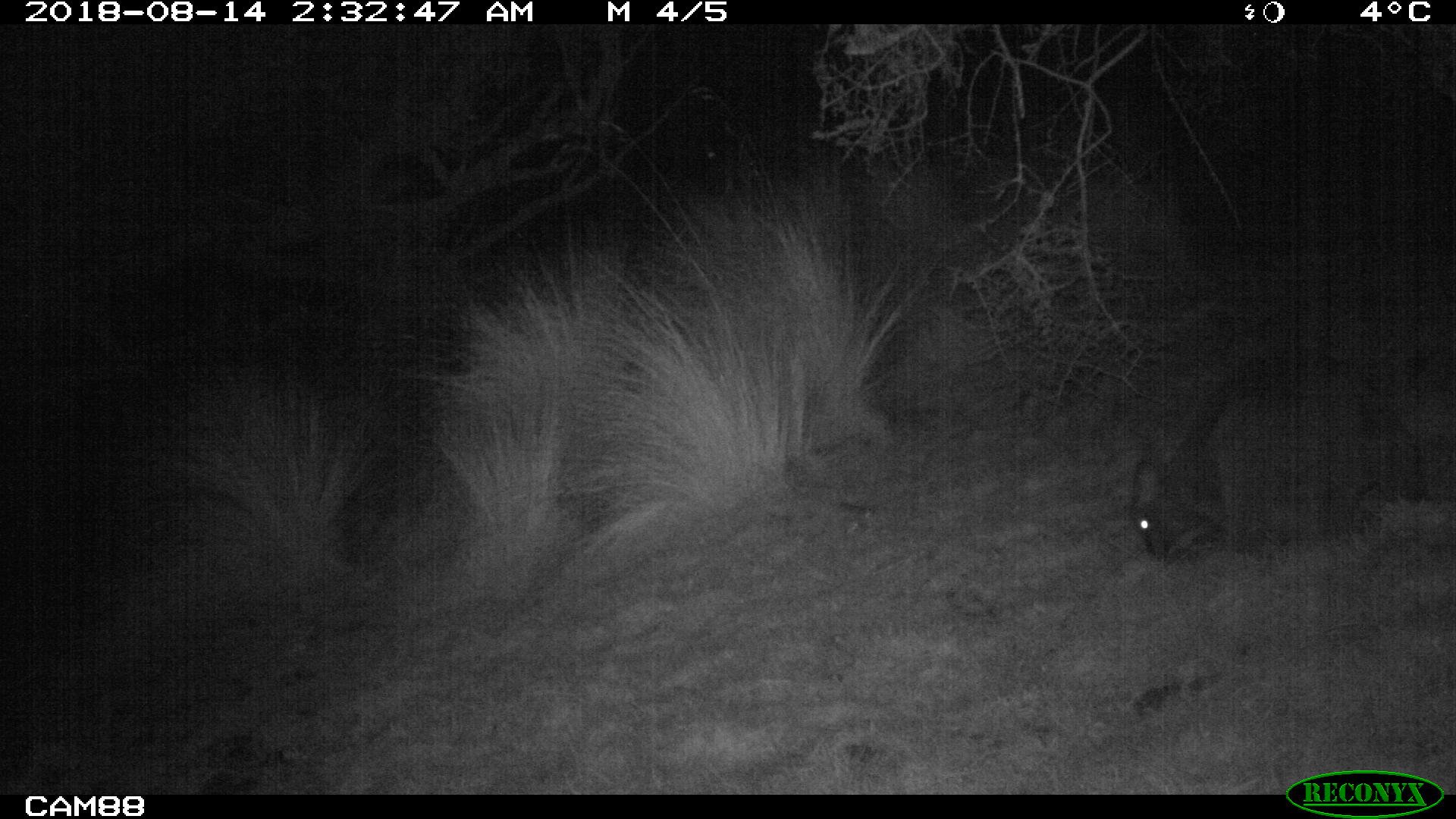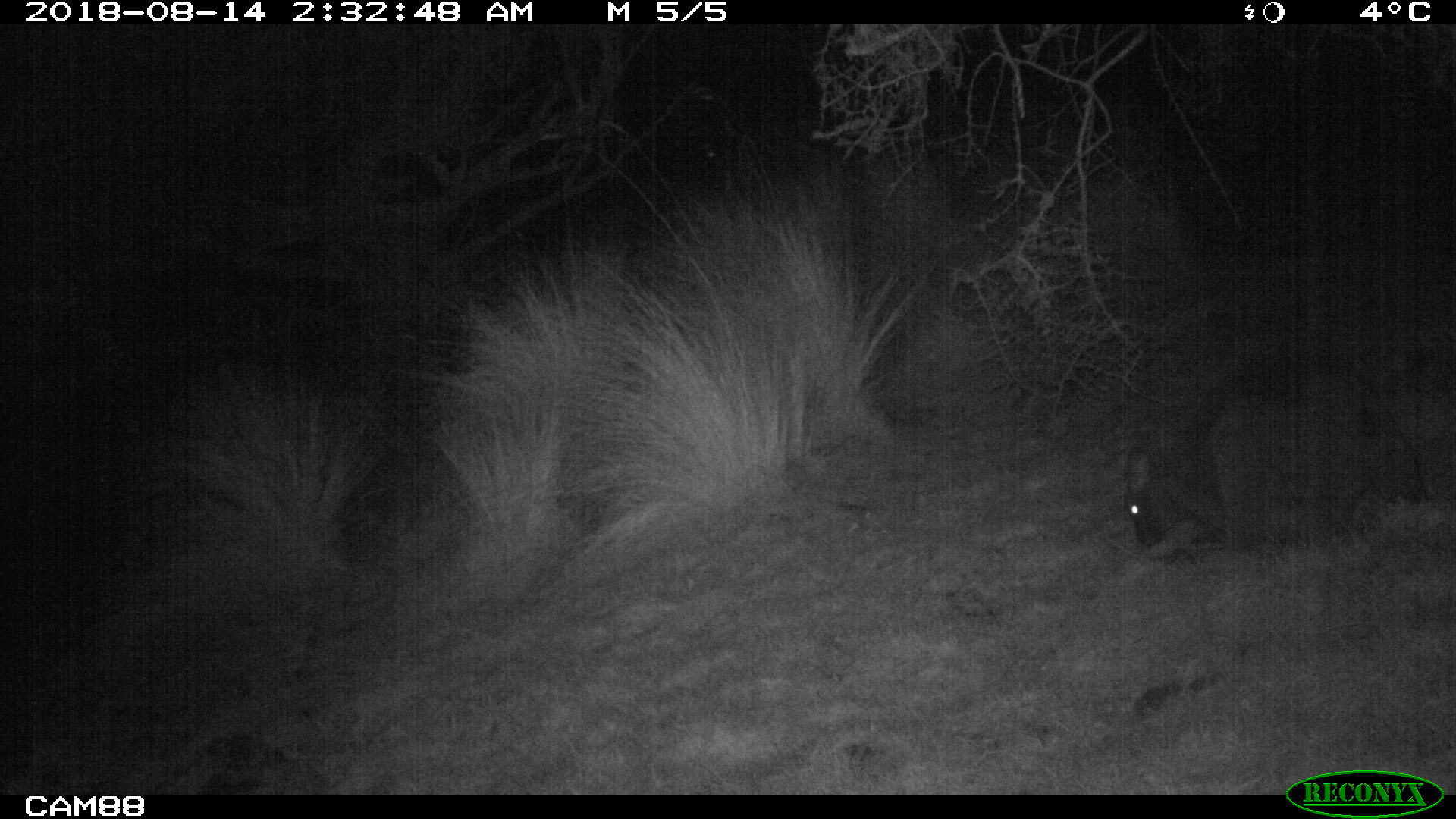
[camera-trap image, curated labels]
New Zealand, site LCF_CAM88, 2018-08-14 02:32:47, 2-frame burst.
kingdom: Animalia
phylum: Chordata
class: Mammalia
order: Diprotodontia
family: Macropodidae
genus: Notamacropus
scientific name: Notamacropus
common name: wallaby